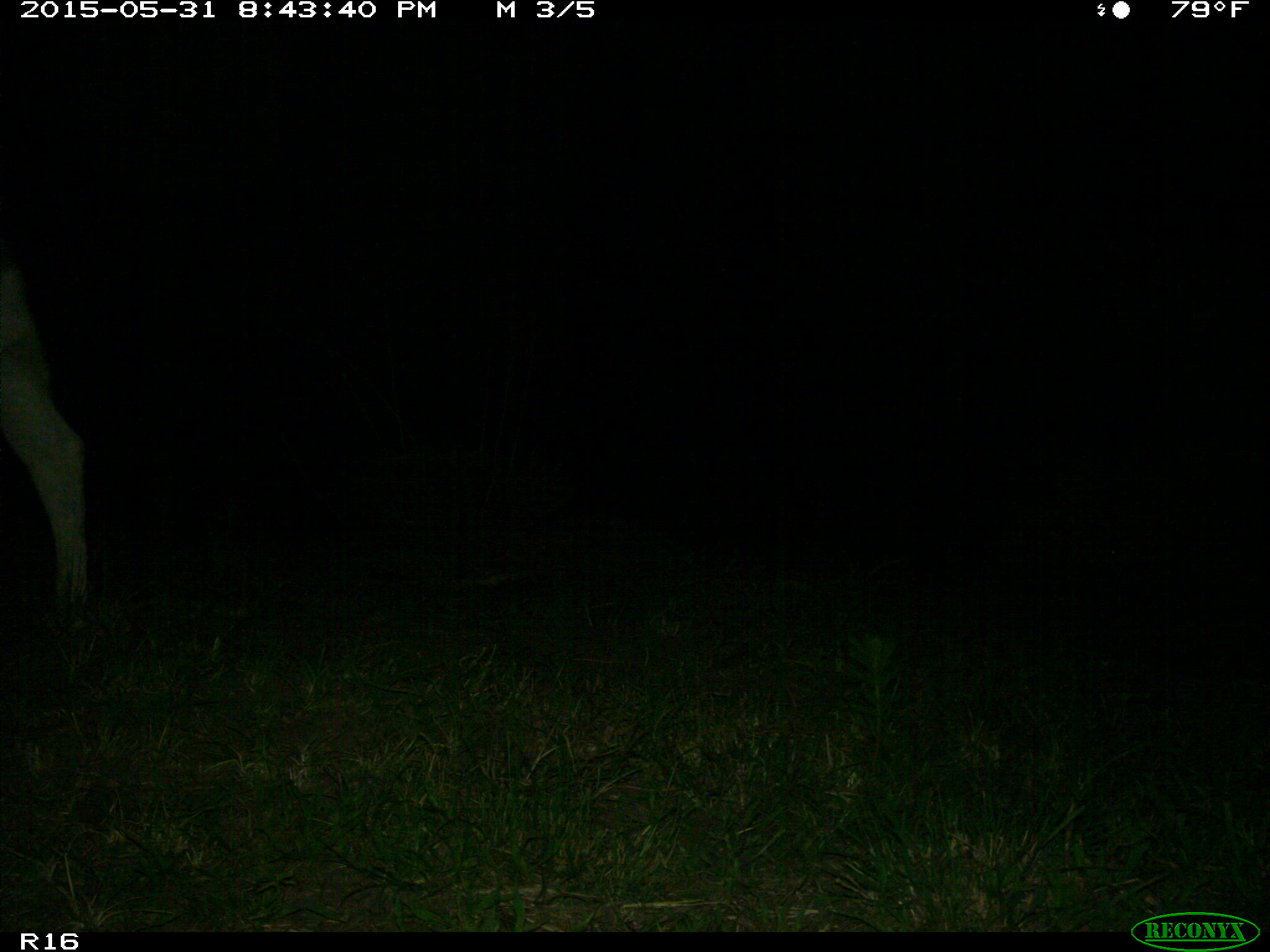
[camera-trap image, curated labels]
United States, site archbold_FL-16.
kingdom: Animalia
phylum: Chordata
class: Mammalia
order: Artiodactyla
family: Bovidae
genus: Bos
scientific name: Bos taurus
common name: domestic cow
Bos taurus (domestic cow).